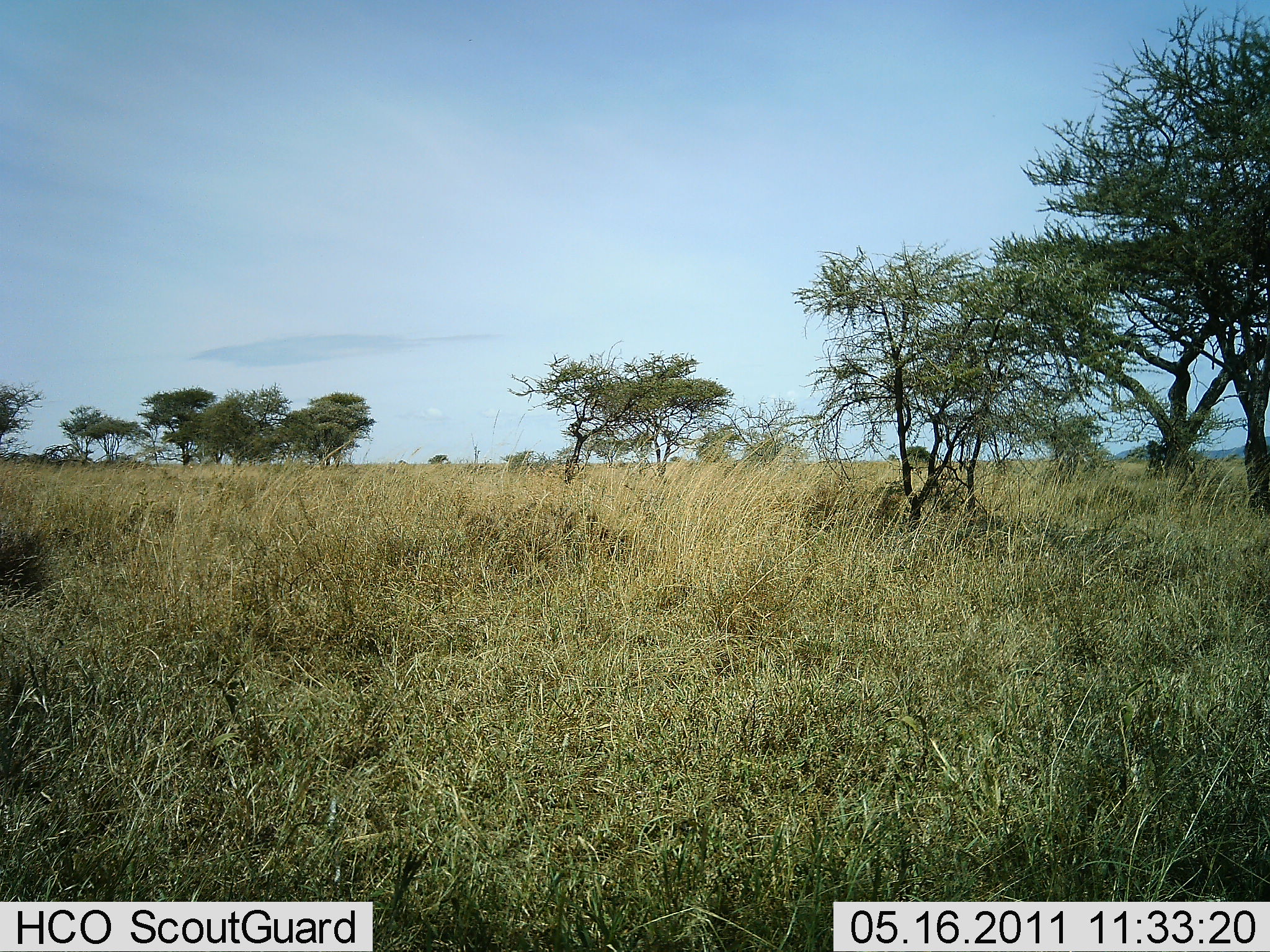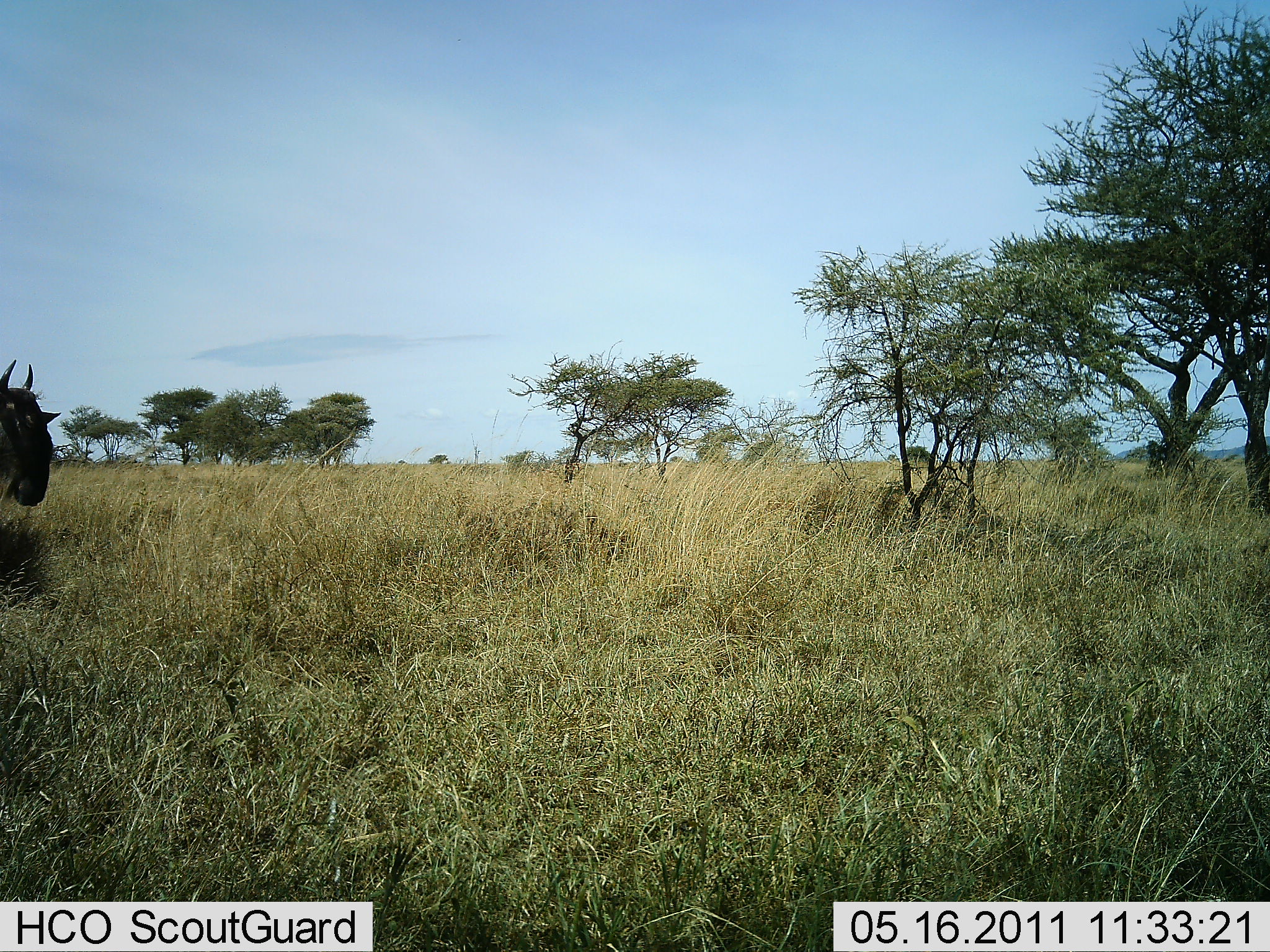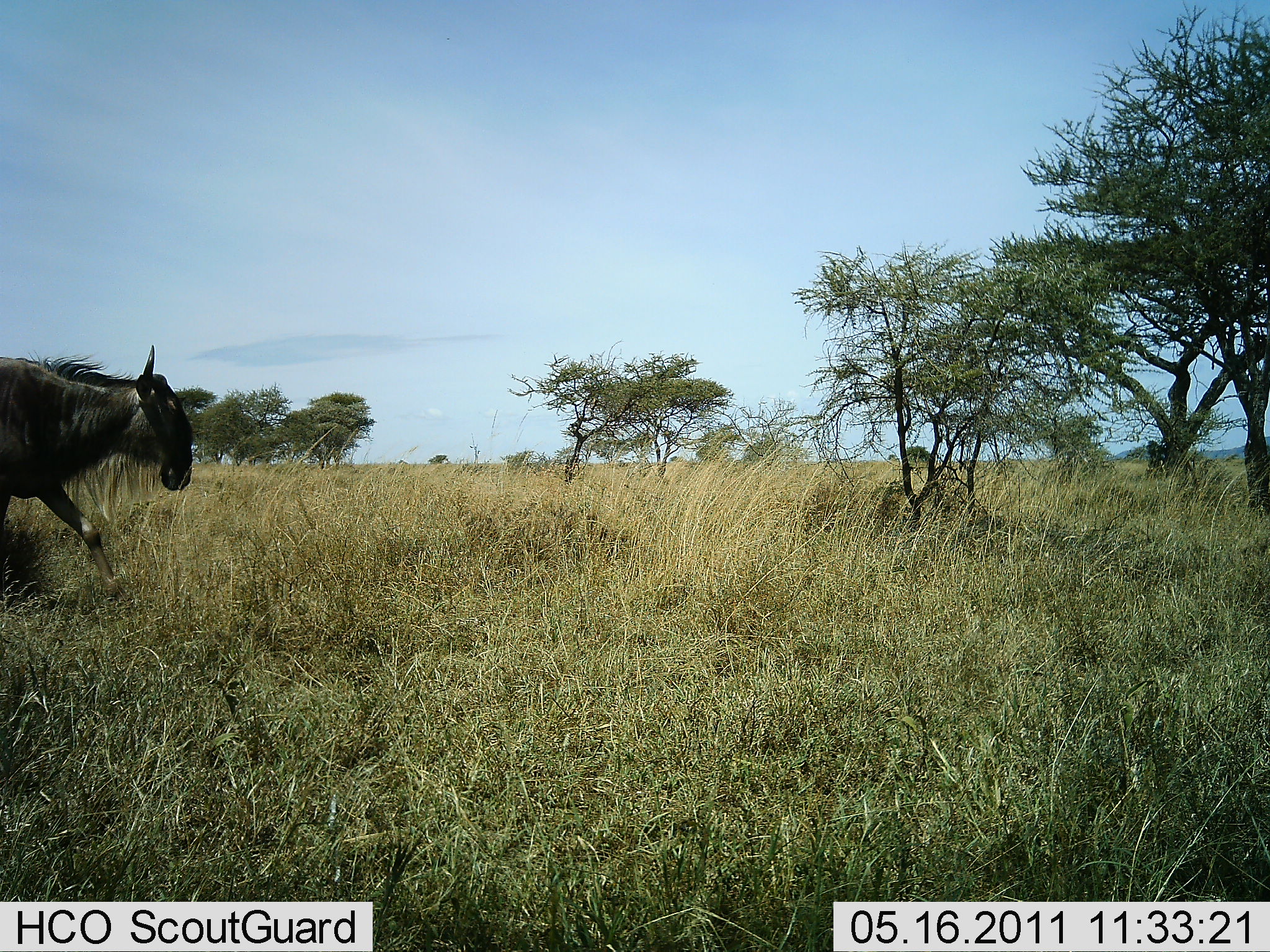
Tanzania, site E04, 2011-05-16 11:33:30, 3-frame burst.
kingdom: Animalia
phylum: Chordata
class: Mammalia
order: Artiodactyla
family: Bovidae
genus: Connochaetes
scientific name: Connochaetes taurinus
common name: blue wildebeest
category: wildebeest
Wildebeest (blue wildebeest) (Connochaetes taurinus), count 1. Behavior (volunteer vote fractions): standing 0%, resting 0%, moving 100%, interacting 0%. Young present (vote fraction): 0%. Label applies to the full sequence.